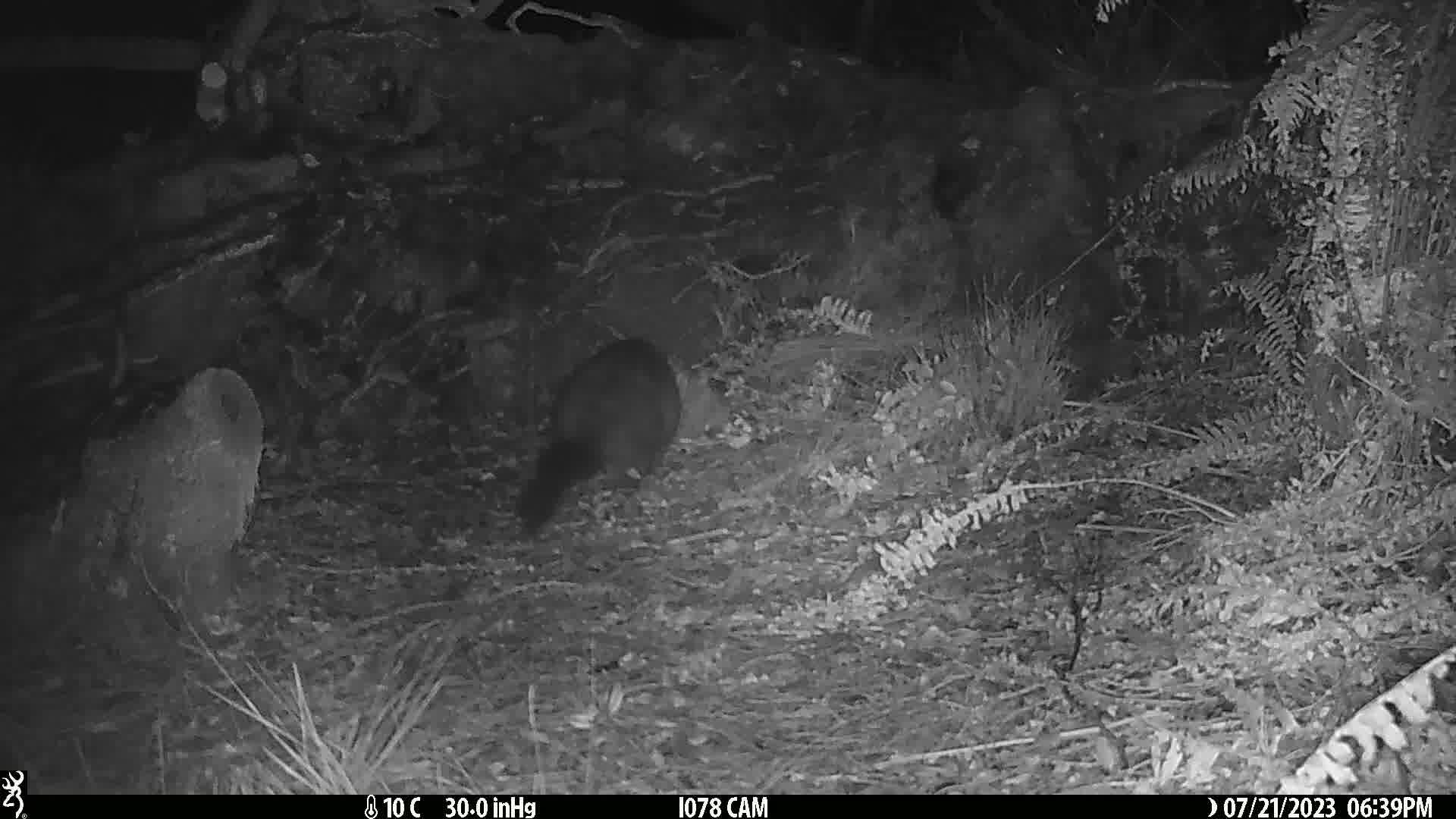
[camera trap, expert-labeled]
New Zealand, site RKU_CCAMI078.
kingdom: Animalia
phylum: Chordata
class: Mammalia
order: Diprotodontia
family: Phalangeridae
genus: Trichosurus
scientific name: Trichosurus vulpecula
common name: common brushtail possum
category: possum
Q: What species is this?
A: Possum (common brushtail possum) (Trichosurus vulpecula).